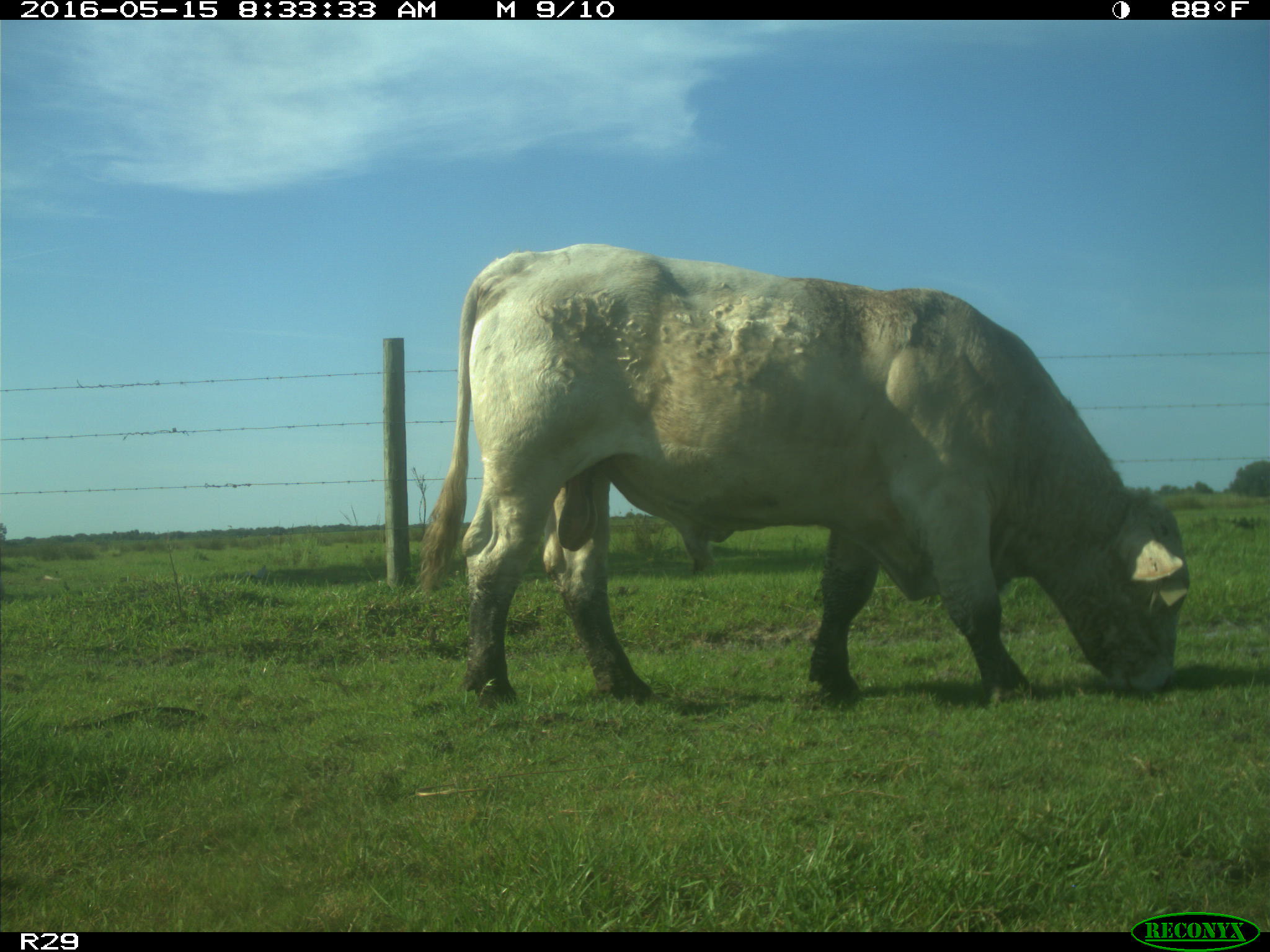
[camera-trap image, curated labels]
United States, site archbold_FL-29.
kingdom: Animalia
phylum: Chordata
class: Mammalia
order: Artiodactyla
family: Bovidae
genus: Bos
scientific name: Bos taurus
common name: domestic cow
Bos taurus (domestic cow).